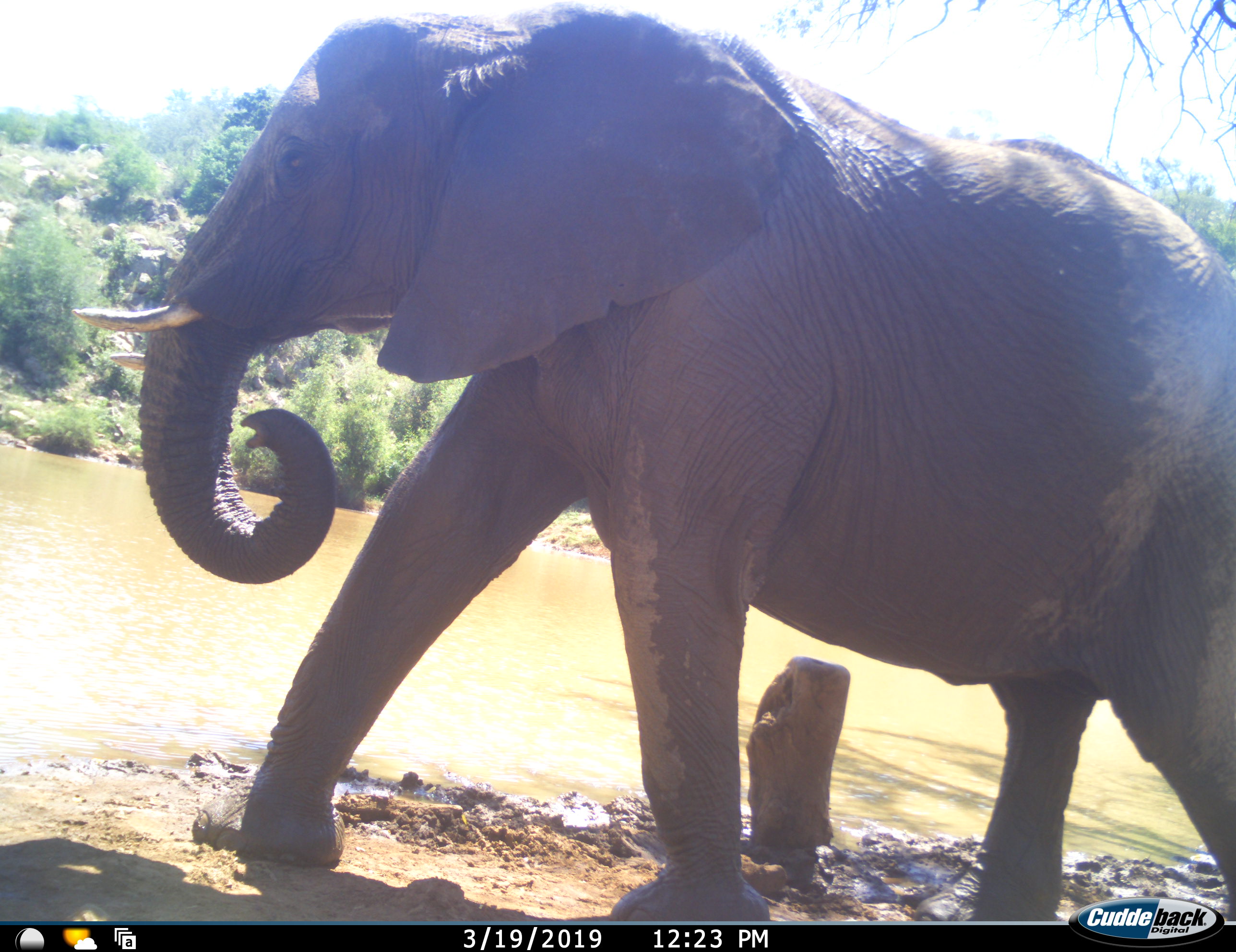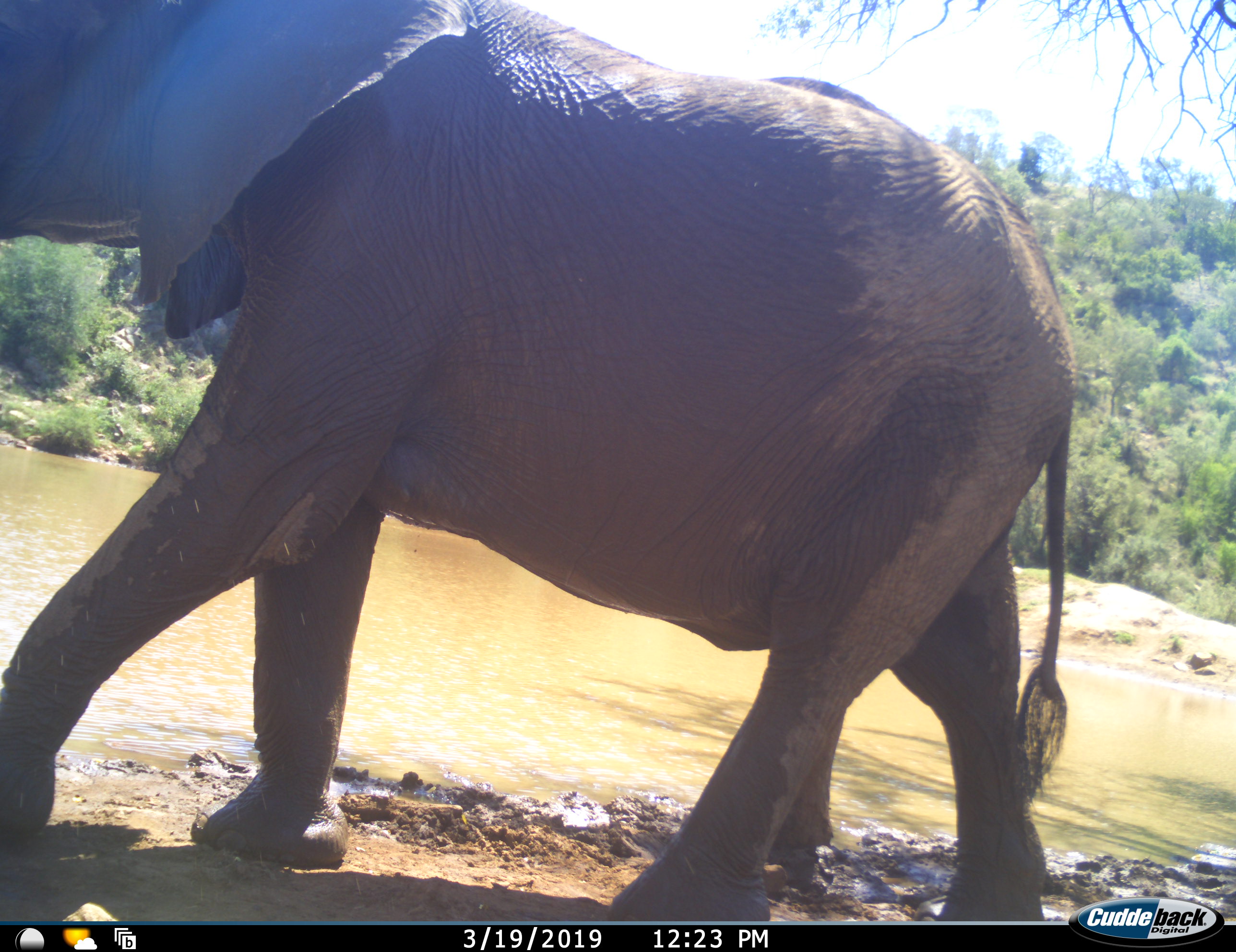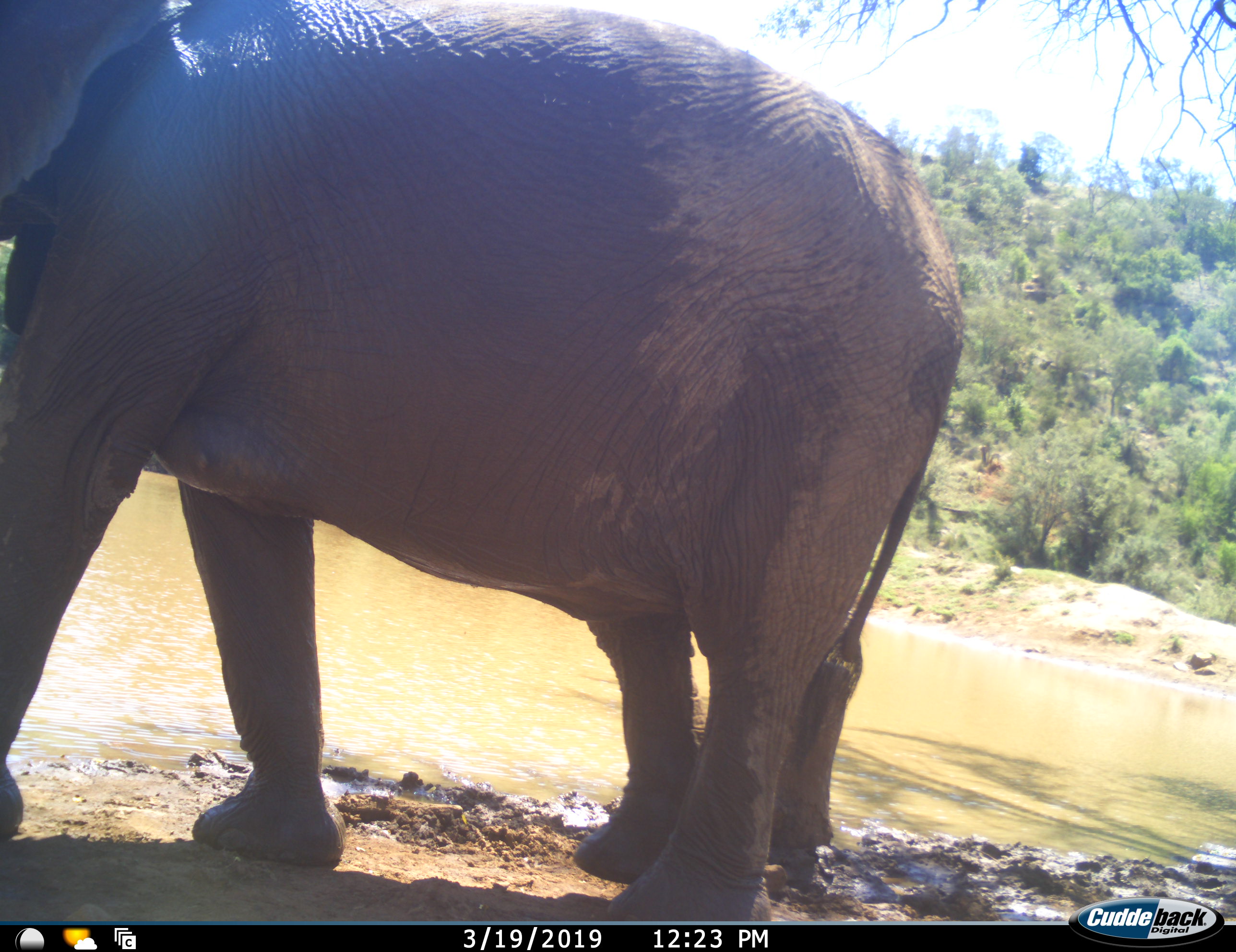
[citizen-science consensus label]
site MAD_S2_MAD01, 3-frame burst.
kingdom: Animalia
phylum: Chordata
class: Mammalia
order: Proboscidea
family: Elephantidae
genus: Loxodonta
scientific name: Loxodonta africana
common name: african bush elephant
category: elephant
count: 1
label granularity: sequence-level